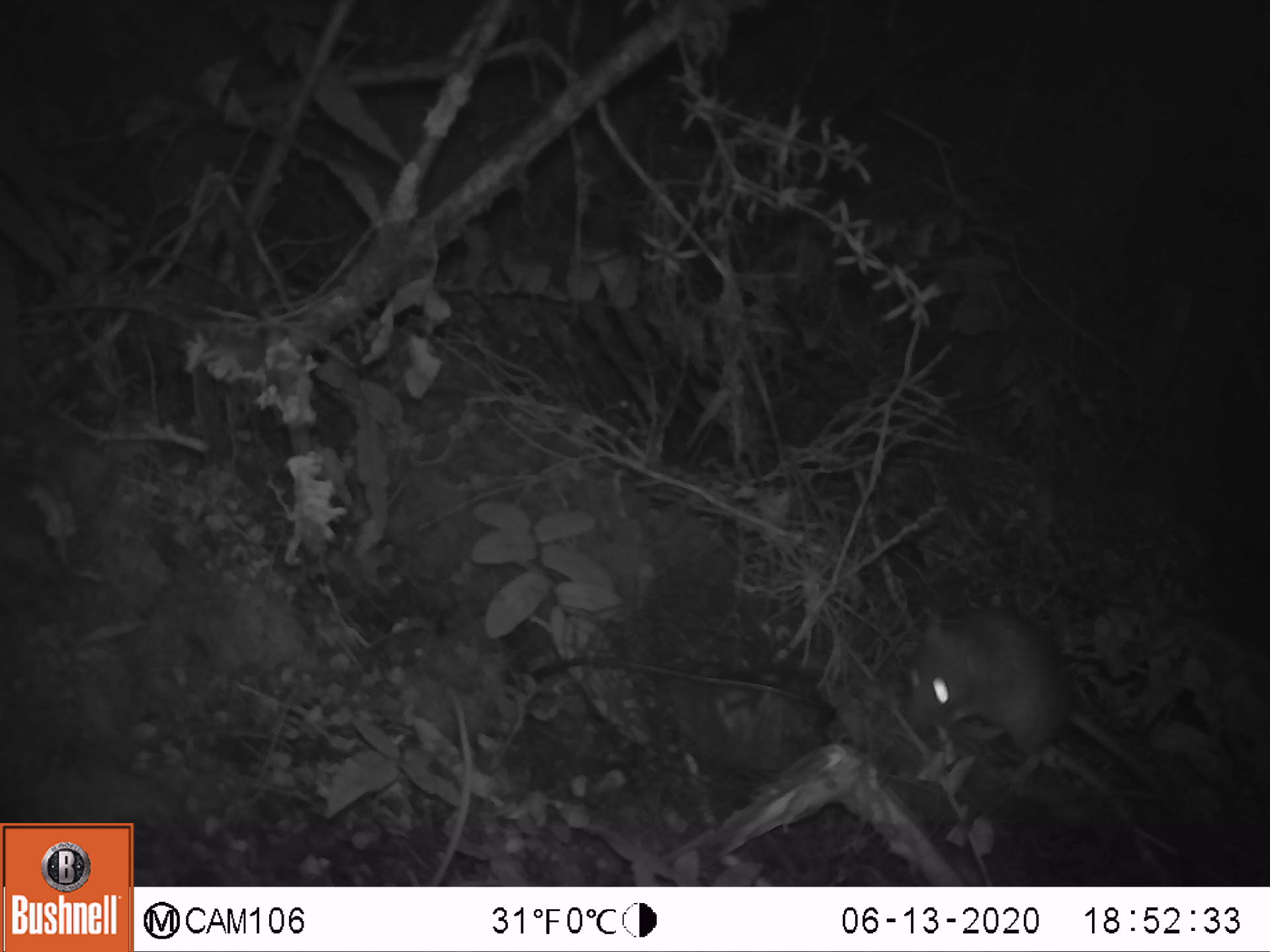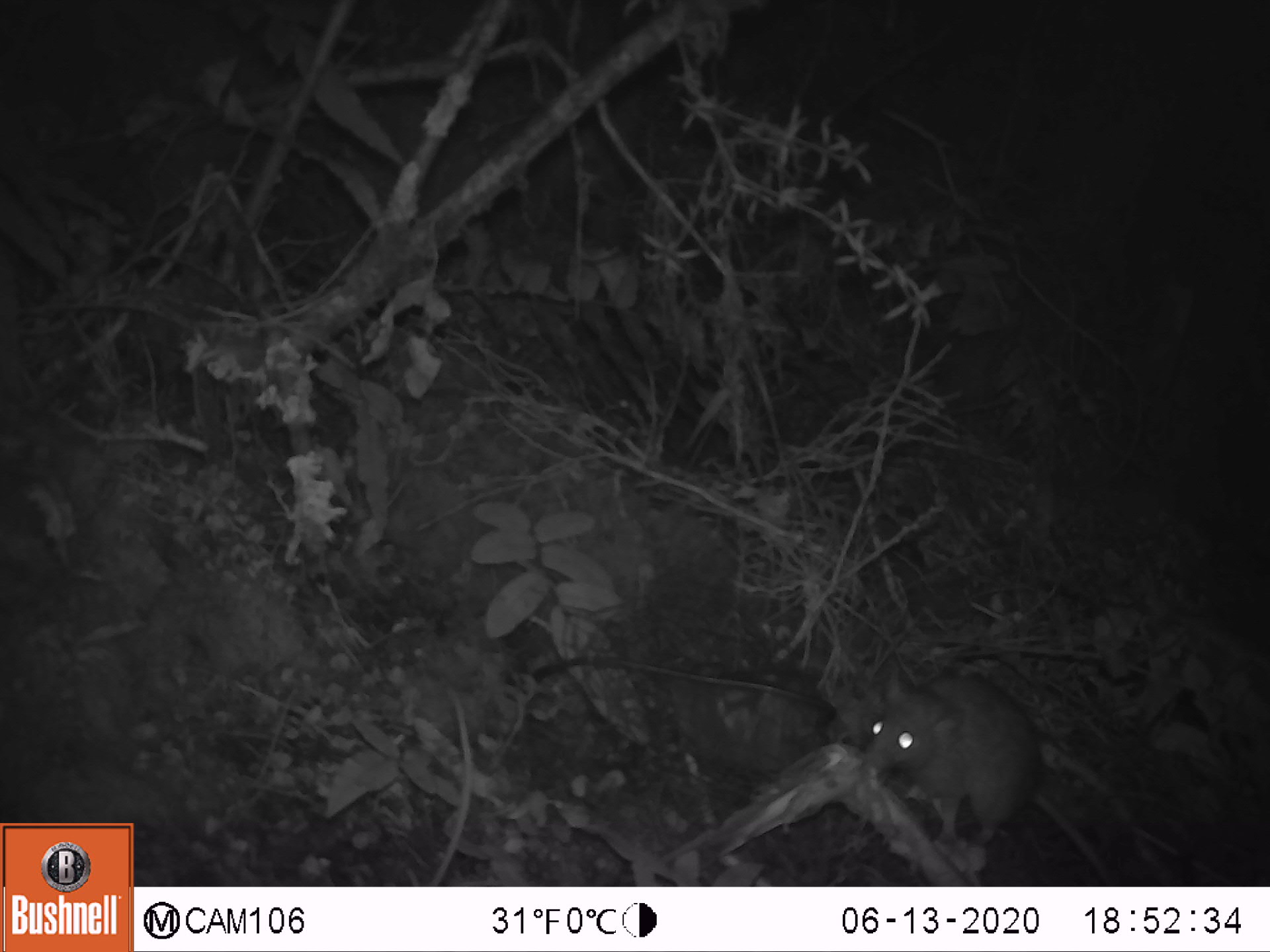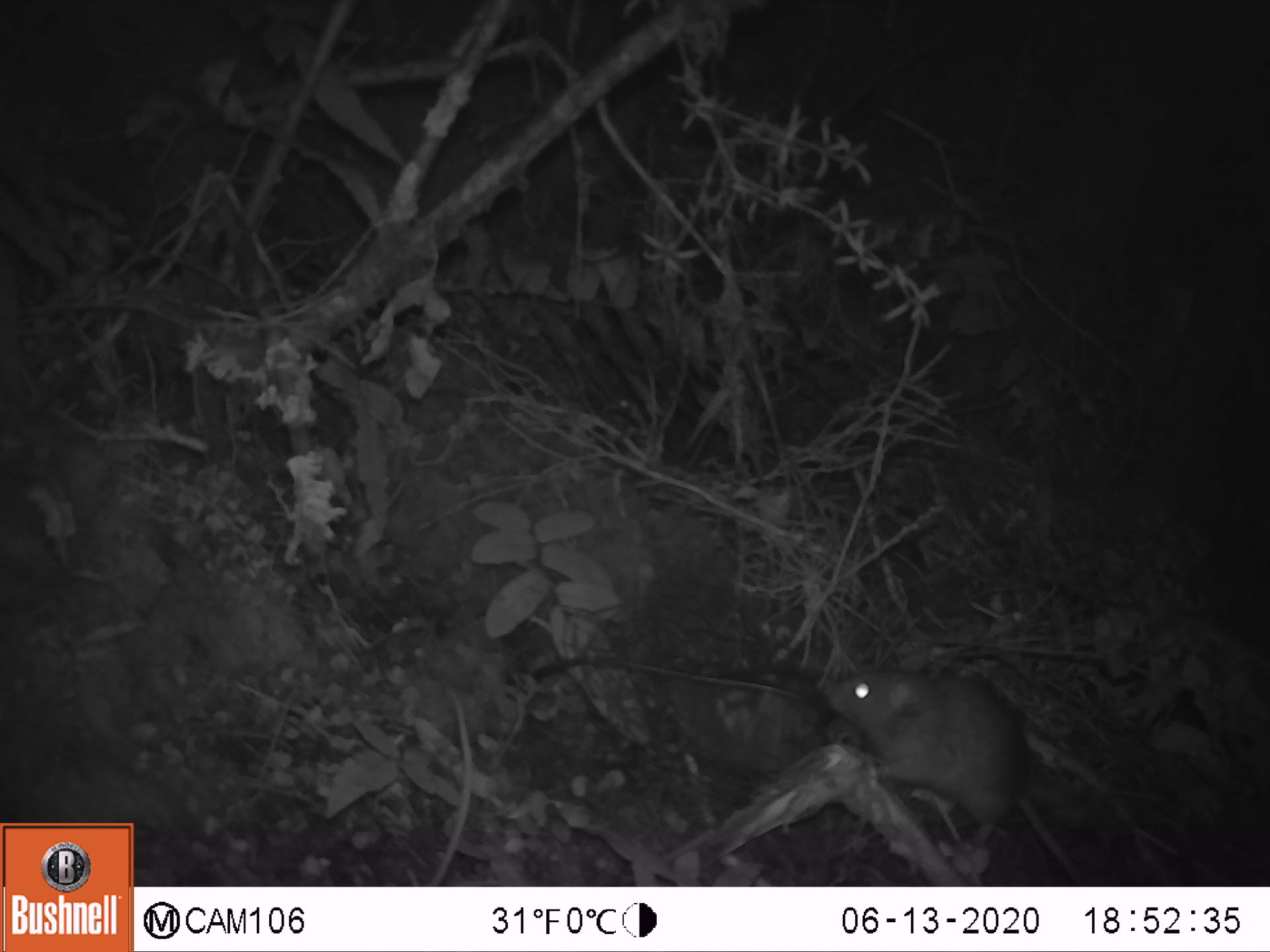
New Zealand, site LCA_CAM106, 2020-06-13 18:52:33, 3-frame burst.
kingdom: Animalia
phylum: Chordata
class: Mammalia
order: Rodentia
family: Muridae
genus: Rattus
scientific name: Rattus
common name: rat